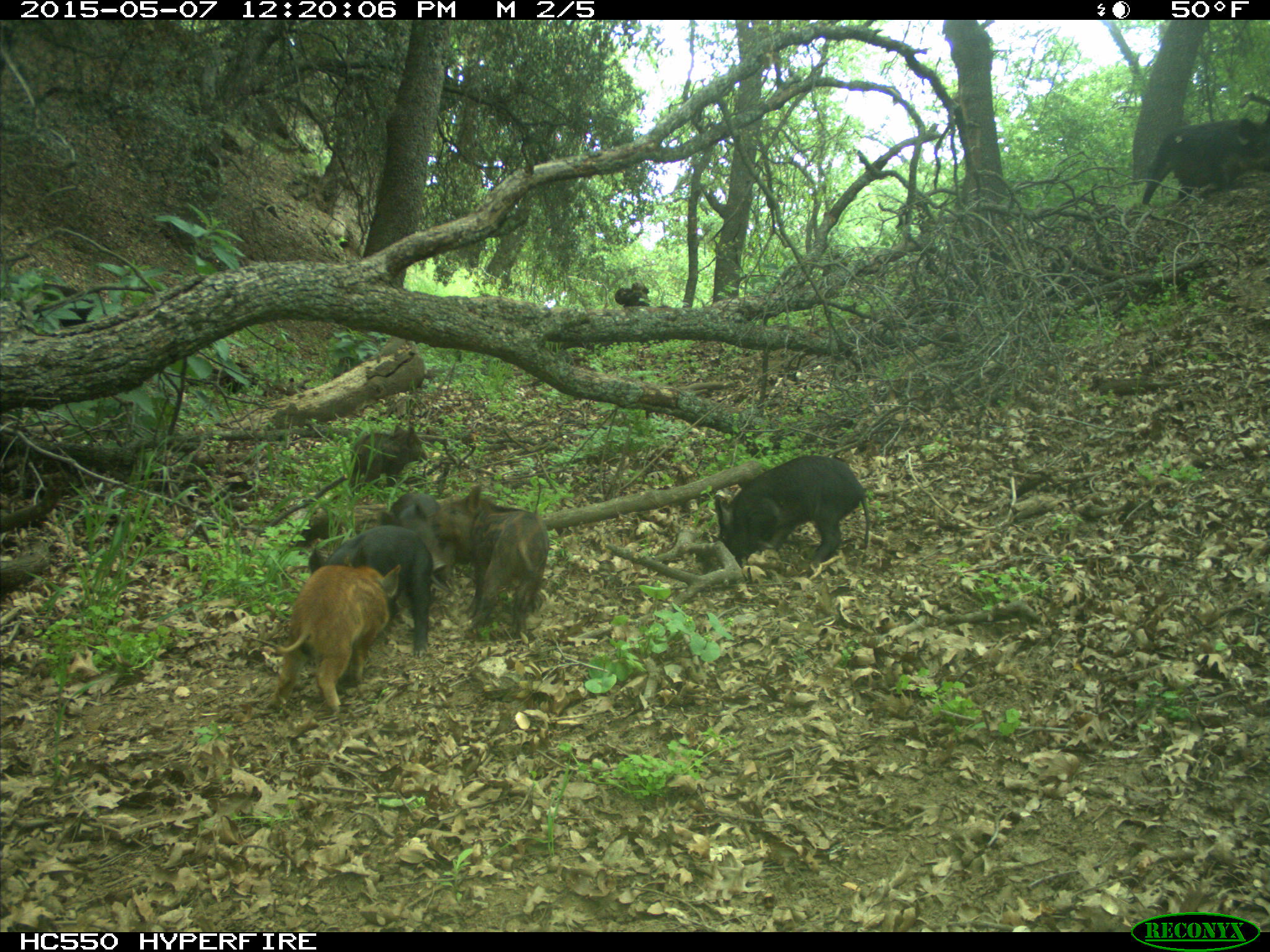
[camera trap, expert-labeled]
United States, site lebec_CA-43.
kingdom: Animalia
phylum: Chordata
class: Mammalia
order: Artiodactyla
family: Suidae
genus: Sus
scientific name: Sus scrofa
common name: wild boar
Sus scrofa (wild boar).